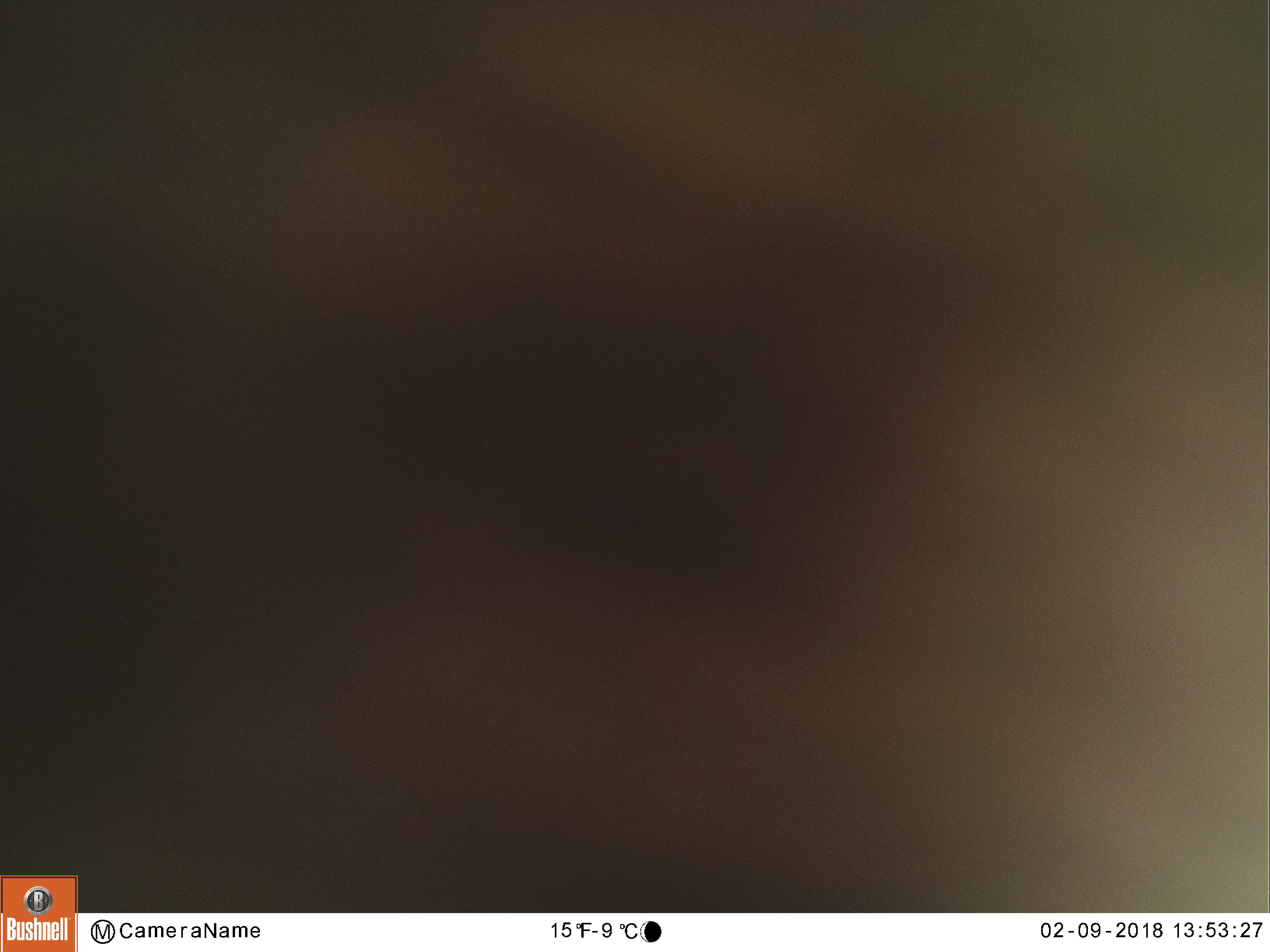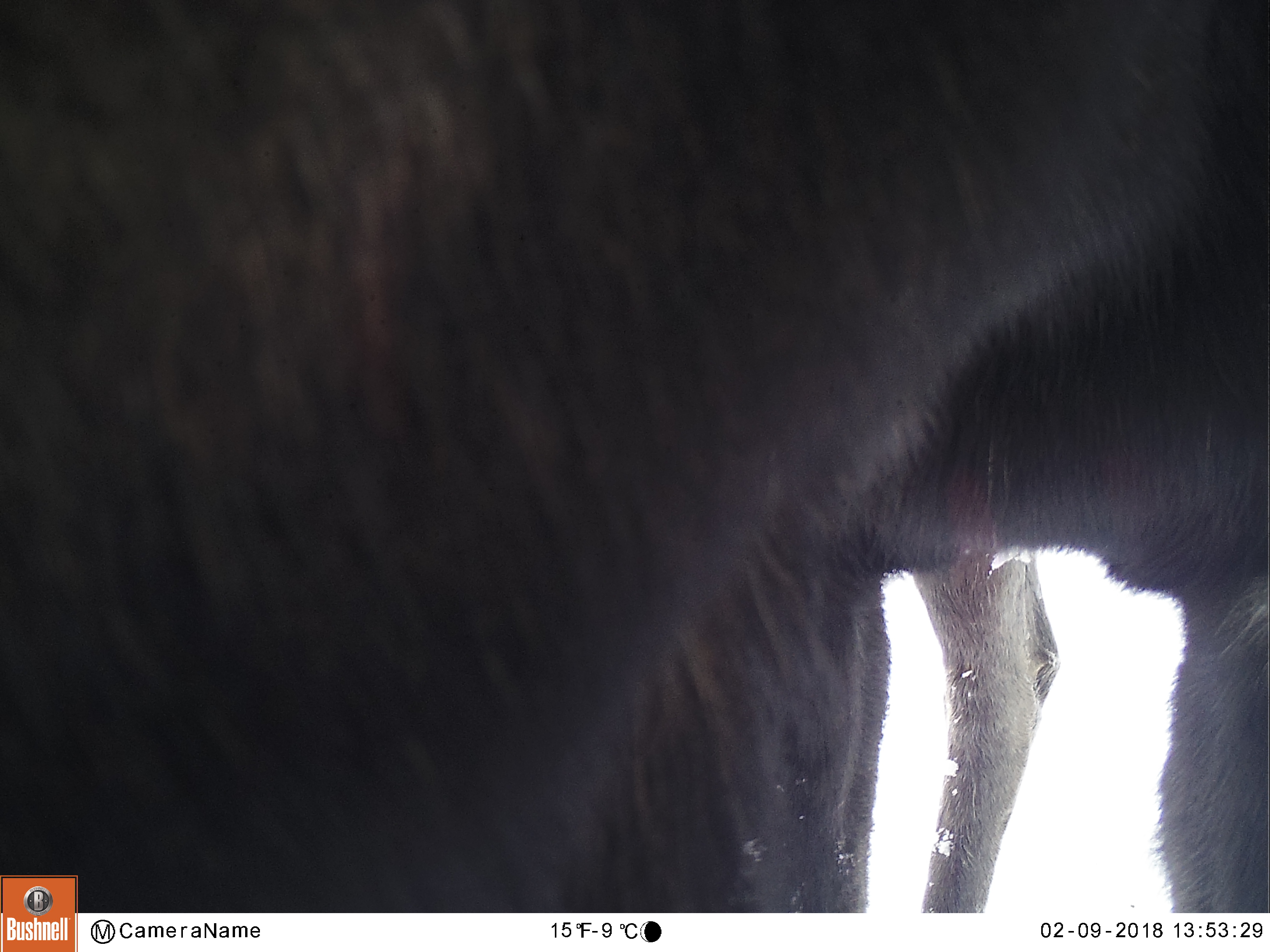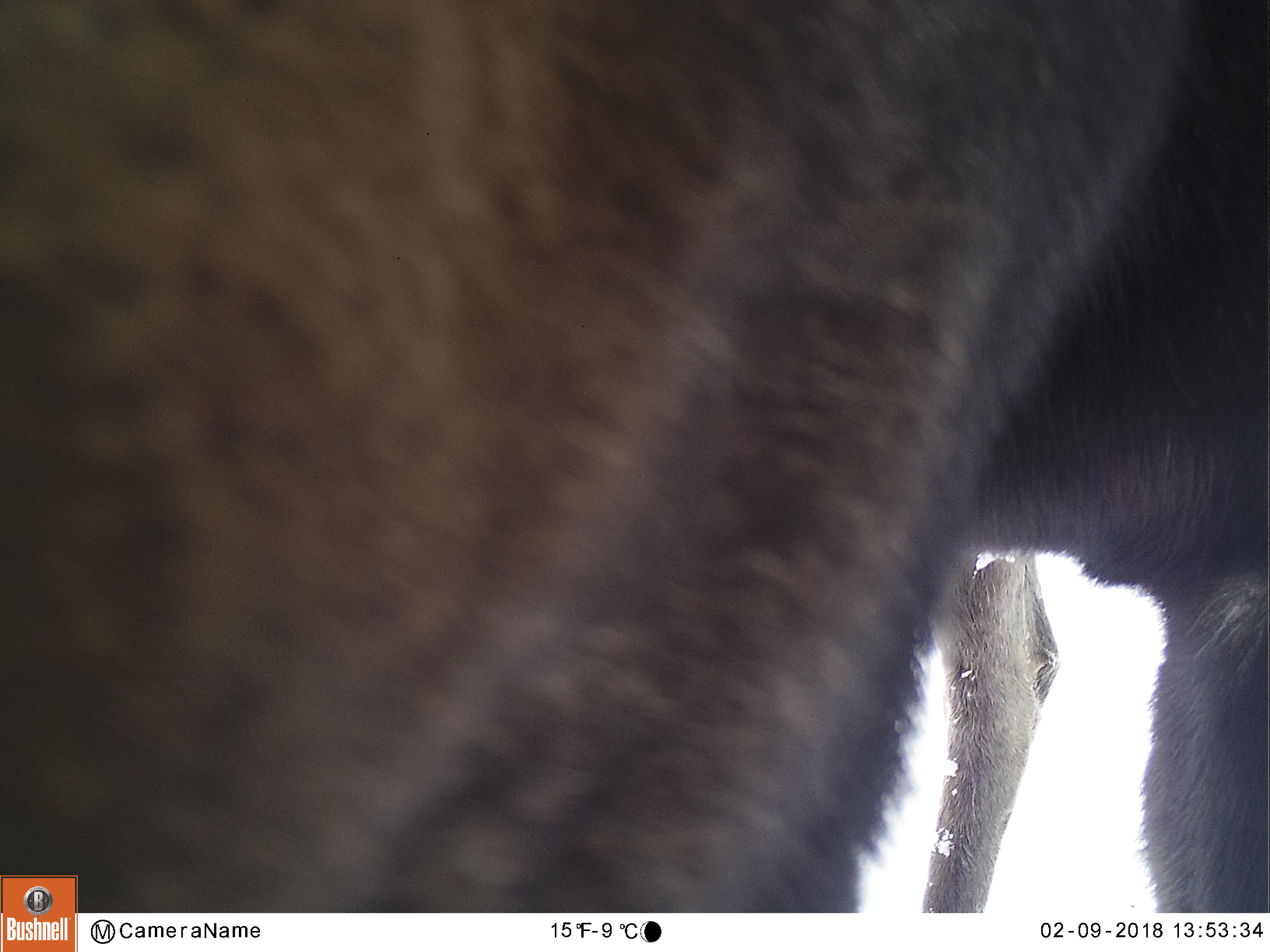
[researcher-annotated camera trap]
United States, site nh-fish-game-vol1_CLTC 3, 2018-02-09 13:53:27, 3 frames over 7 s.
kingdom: Animalia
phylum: Chordata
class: Mammalia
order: Artiodactyla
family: Cervidae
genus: Alces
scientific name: Alces alces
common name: moose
Moose (Alces alces).